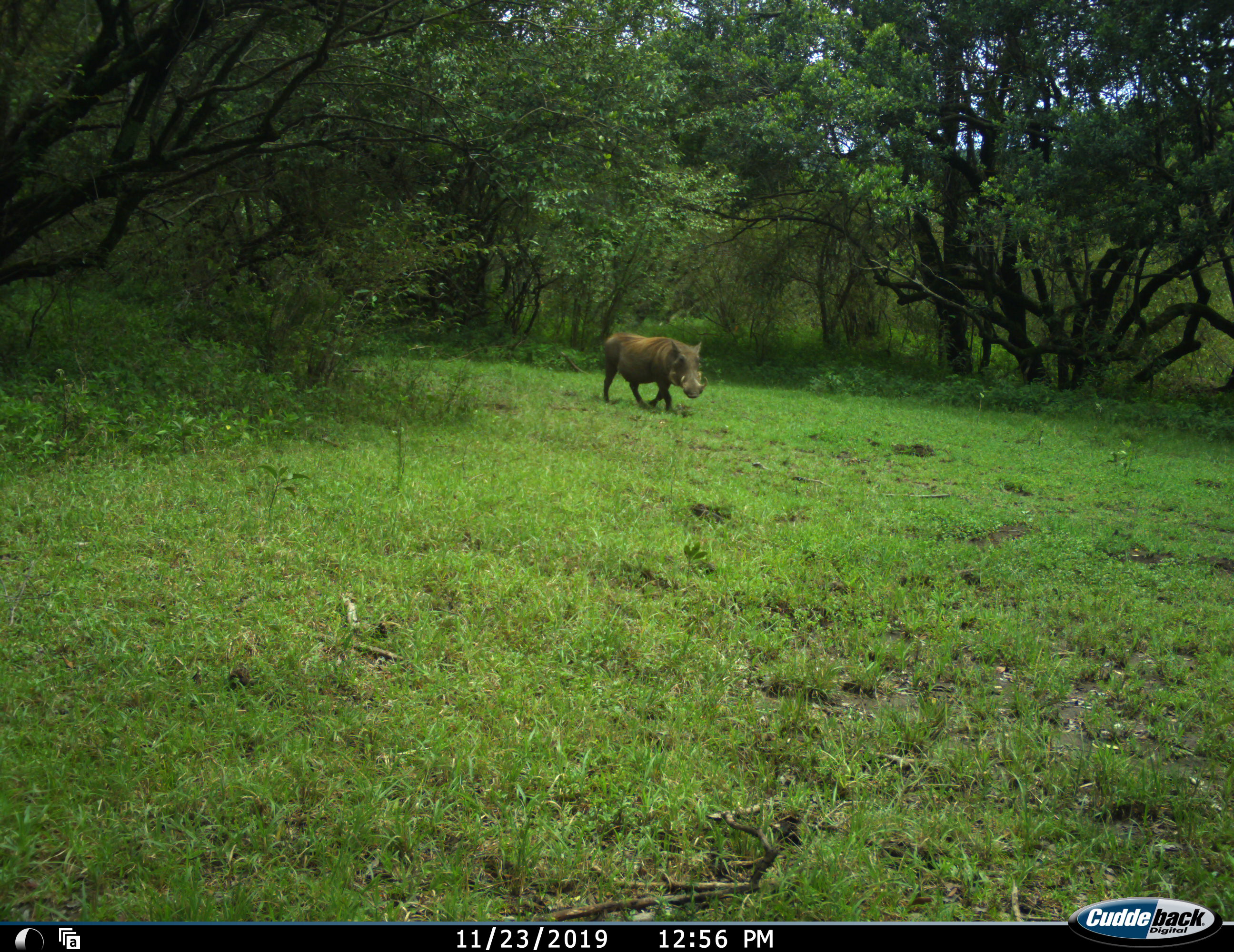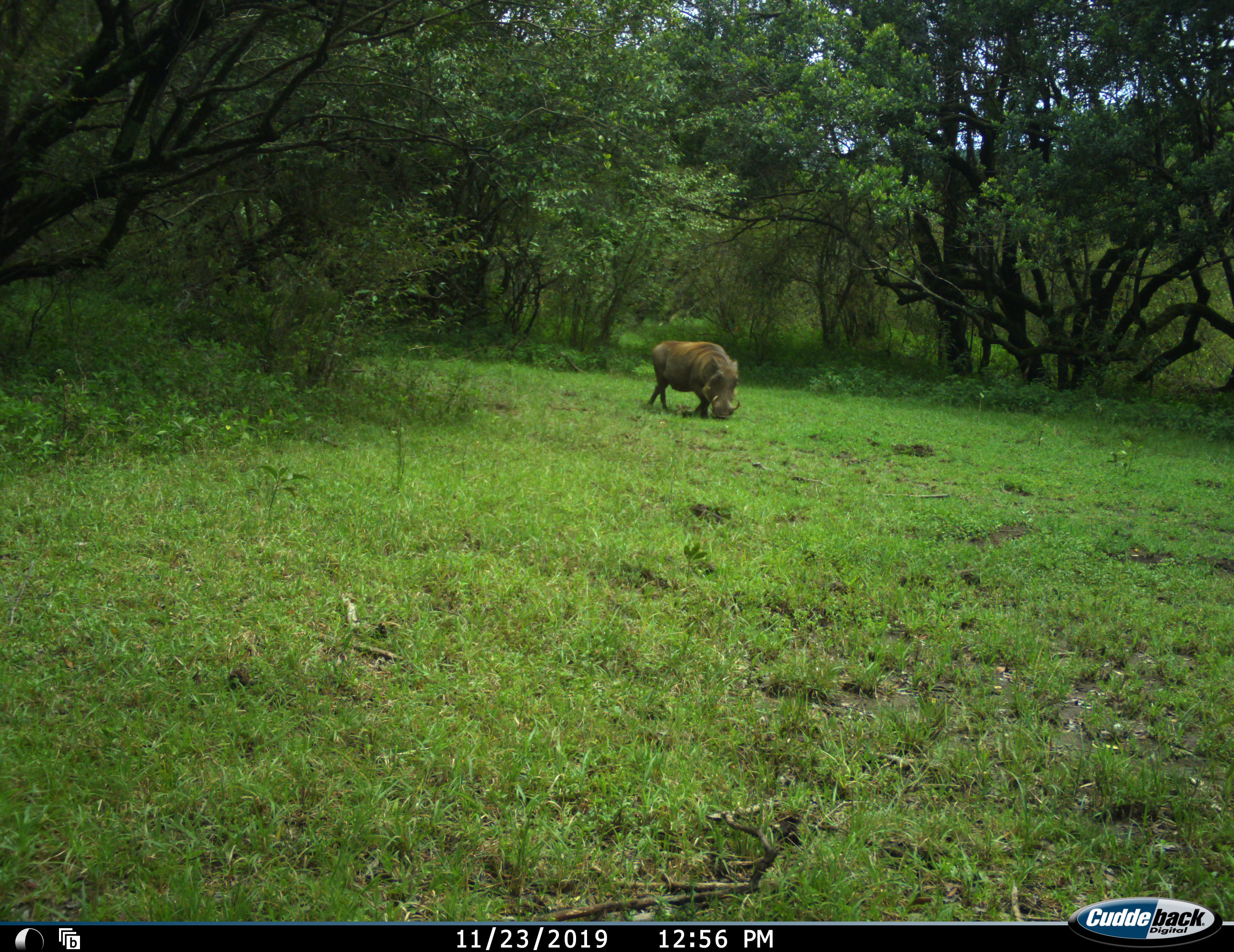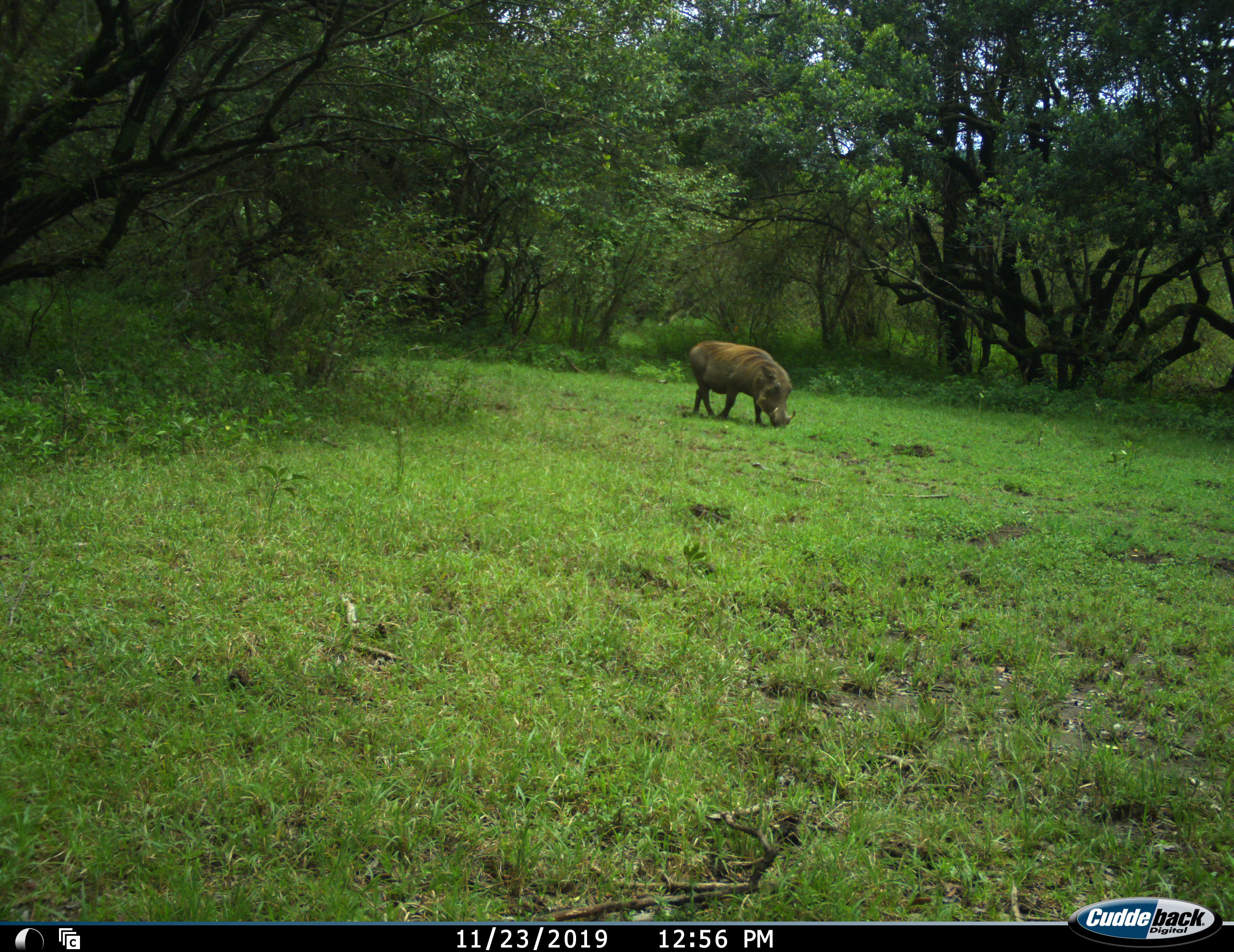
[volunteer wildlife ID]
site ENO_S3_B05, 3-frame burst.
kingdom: Animalia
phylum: Chordata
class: Mammalia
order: Artiodactyla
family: Suidae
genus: Phacochoerus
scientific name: Phacochoerus africanus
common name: warthog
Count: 1.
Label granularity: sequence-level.